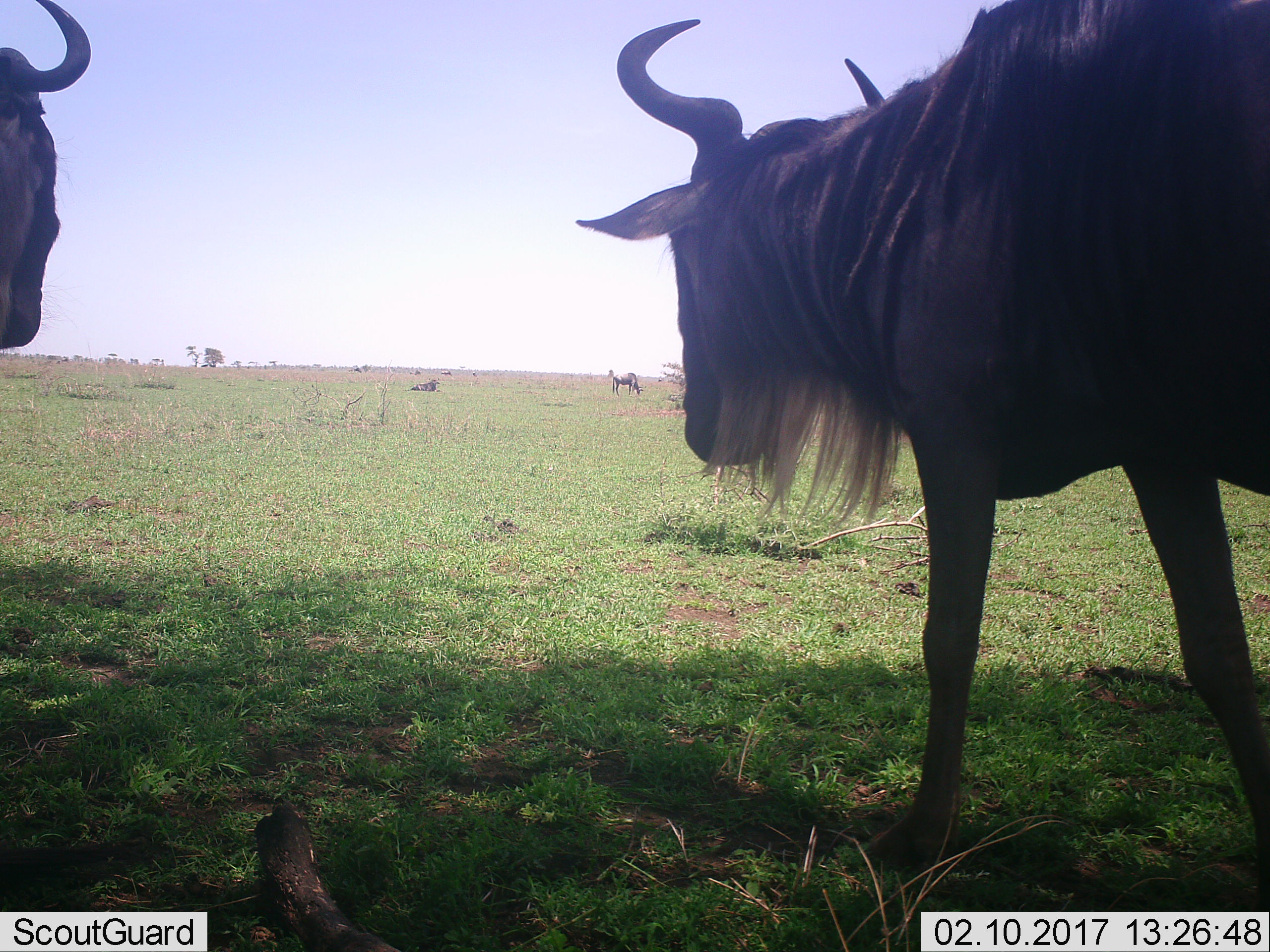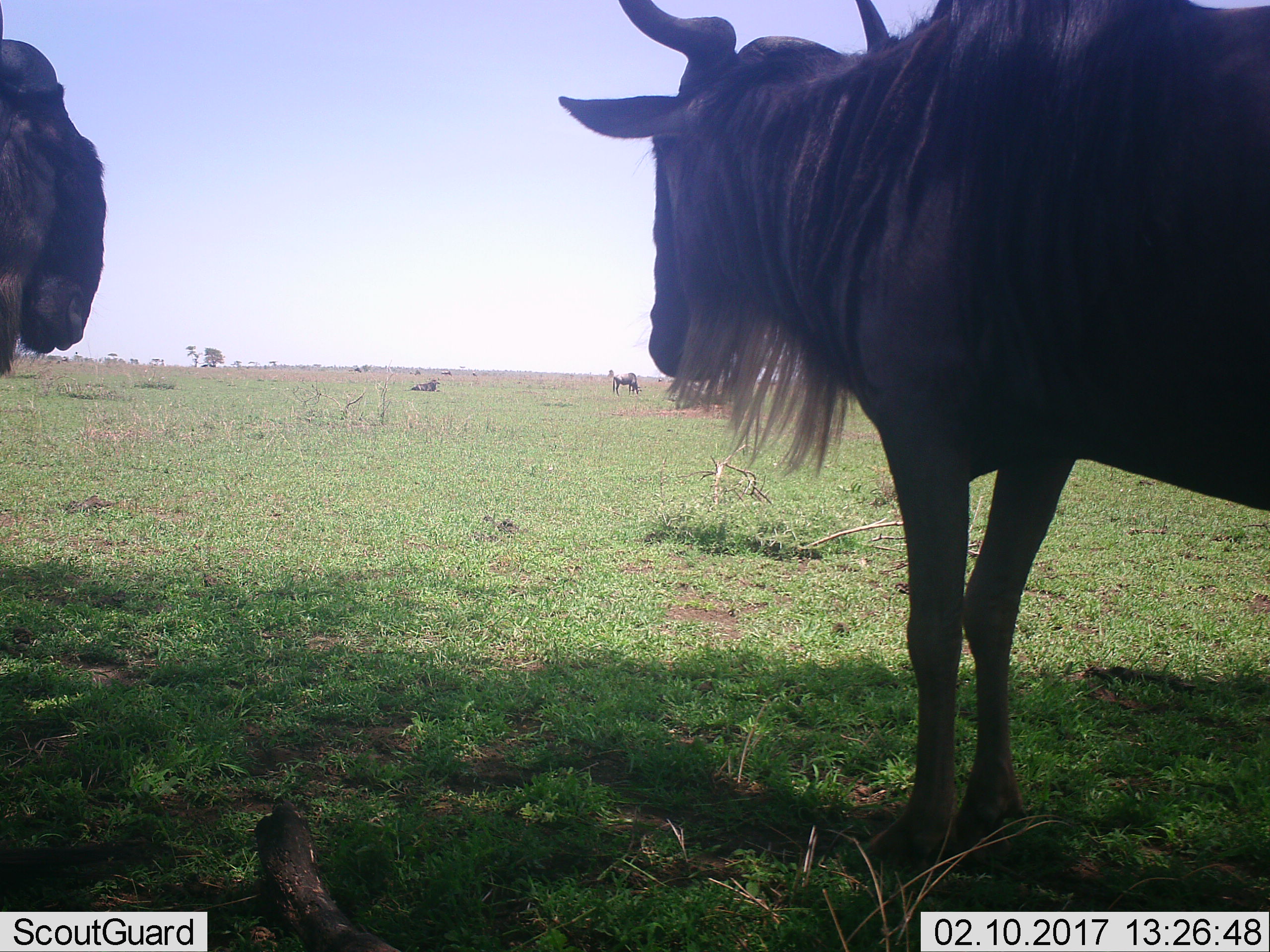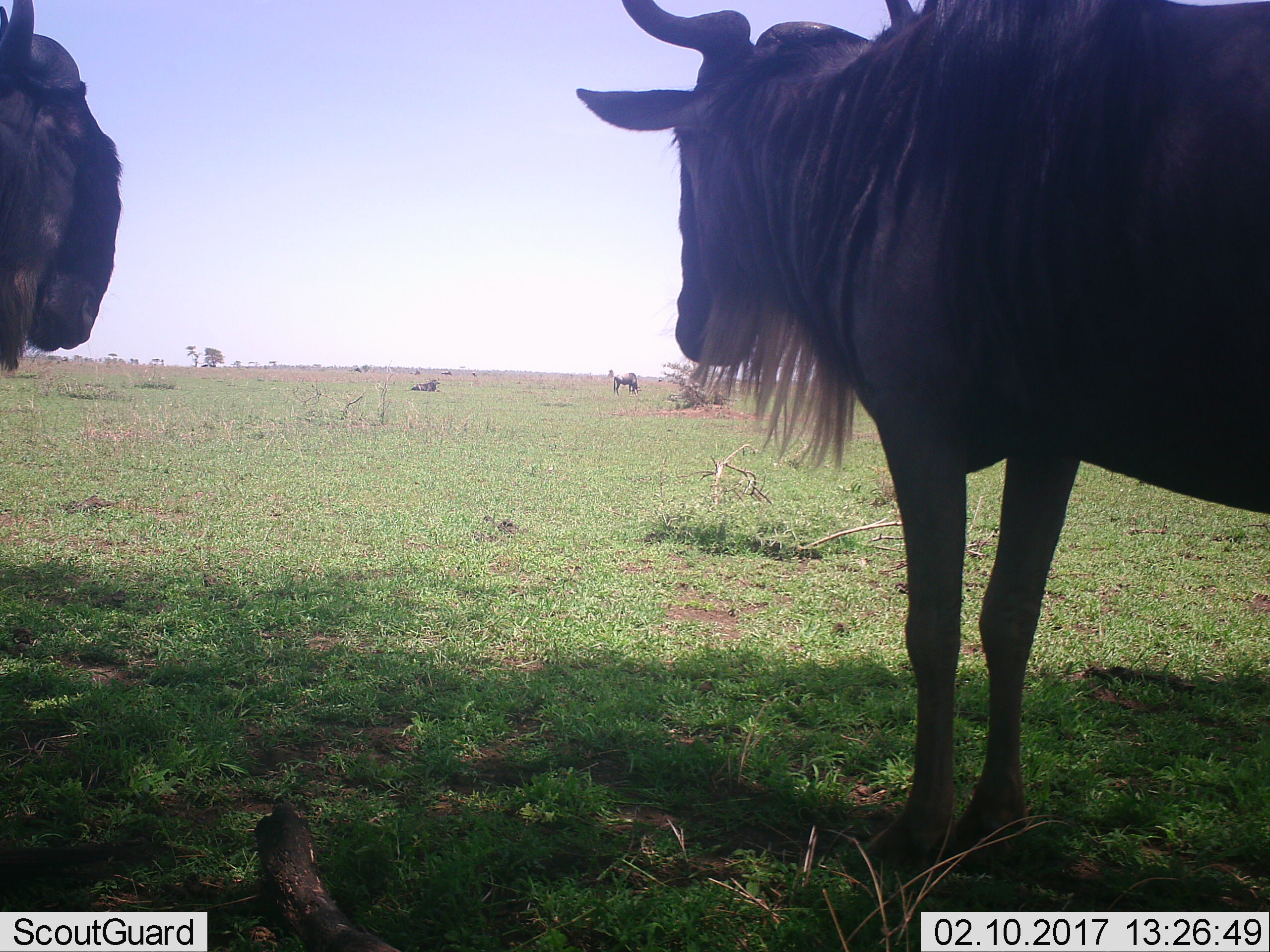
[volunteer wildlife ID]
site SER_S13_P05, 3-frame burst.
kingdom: Animalia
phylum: Chordata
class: Mammalia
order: Artiodactyla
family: Bovidae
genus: Connochaetes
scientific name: Connochaetes taurinus taurinus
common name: blue wildebeest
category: wildebeestblue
Wildebeestblue (blue wildebeest) (Connochaetes taurinus taurinus), count 4. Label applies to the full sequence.